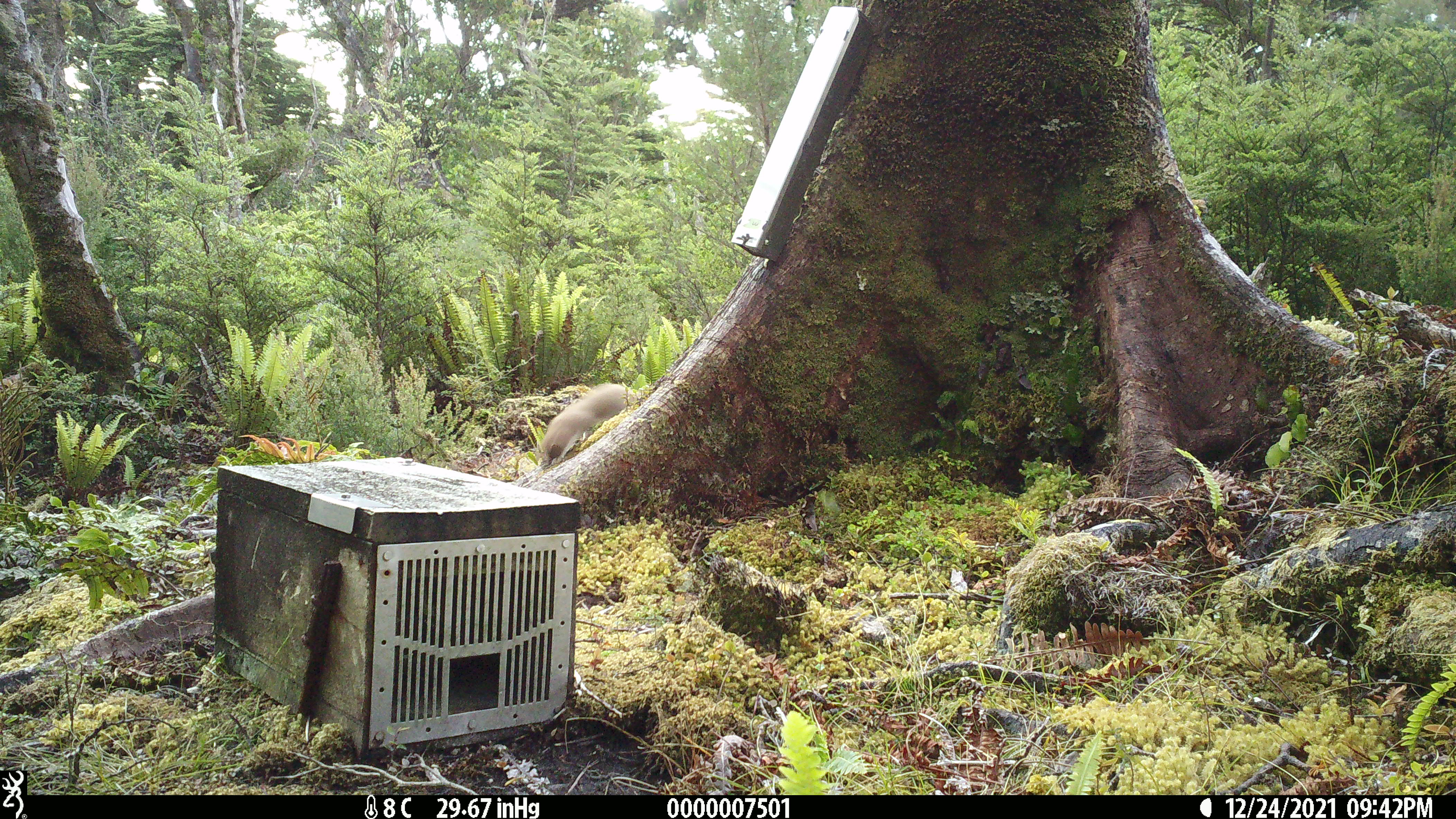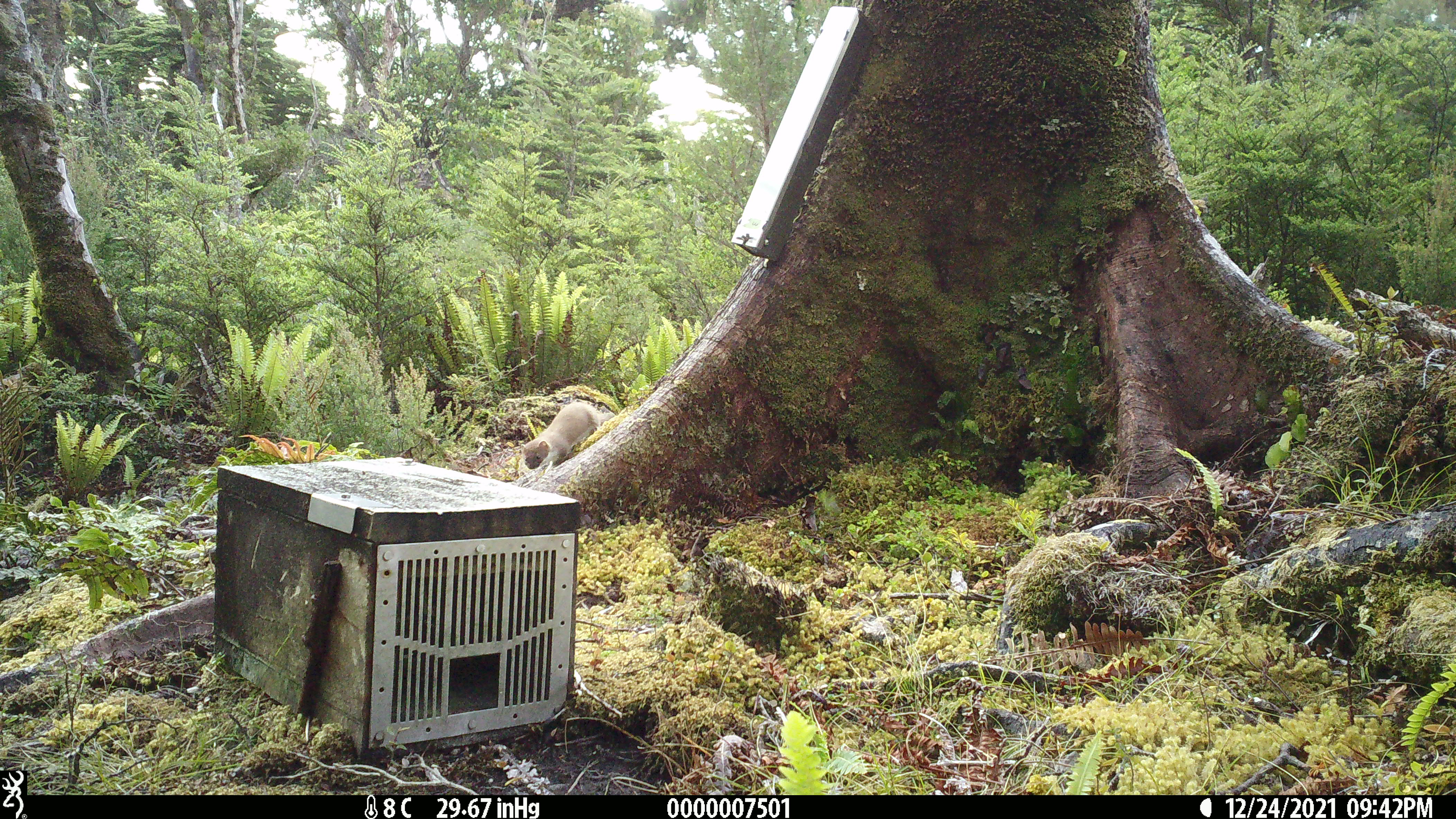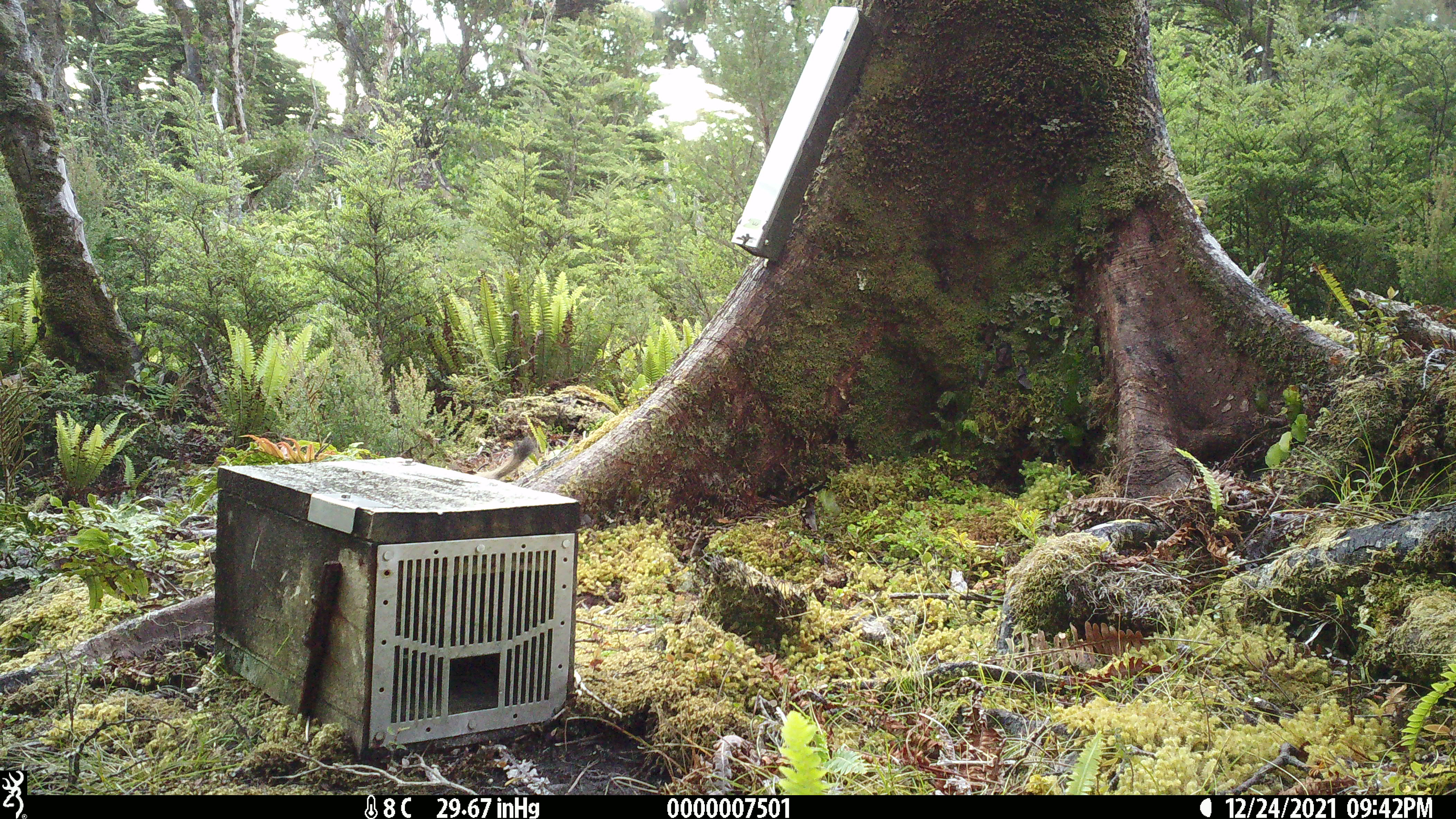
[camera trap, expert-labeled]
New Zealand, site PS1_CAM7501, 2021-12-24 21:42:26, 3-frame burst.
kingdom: Animalia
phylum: Chordata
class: Mammalia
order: Carnivora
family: Mustelidae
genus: Mustela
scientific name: Mustela erminea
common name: stoat